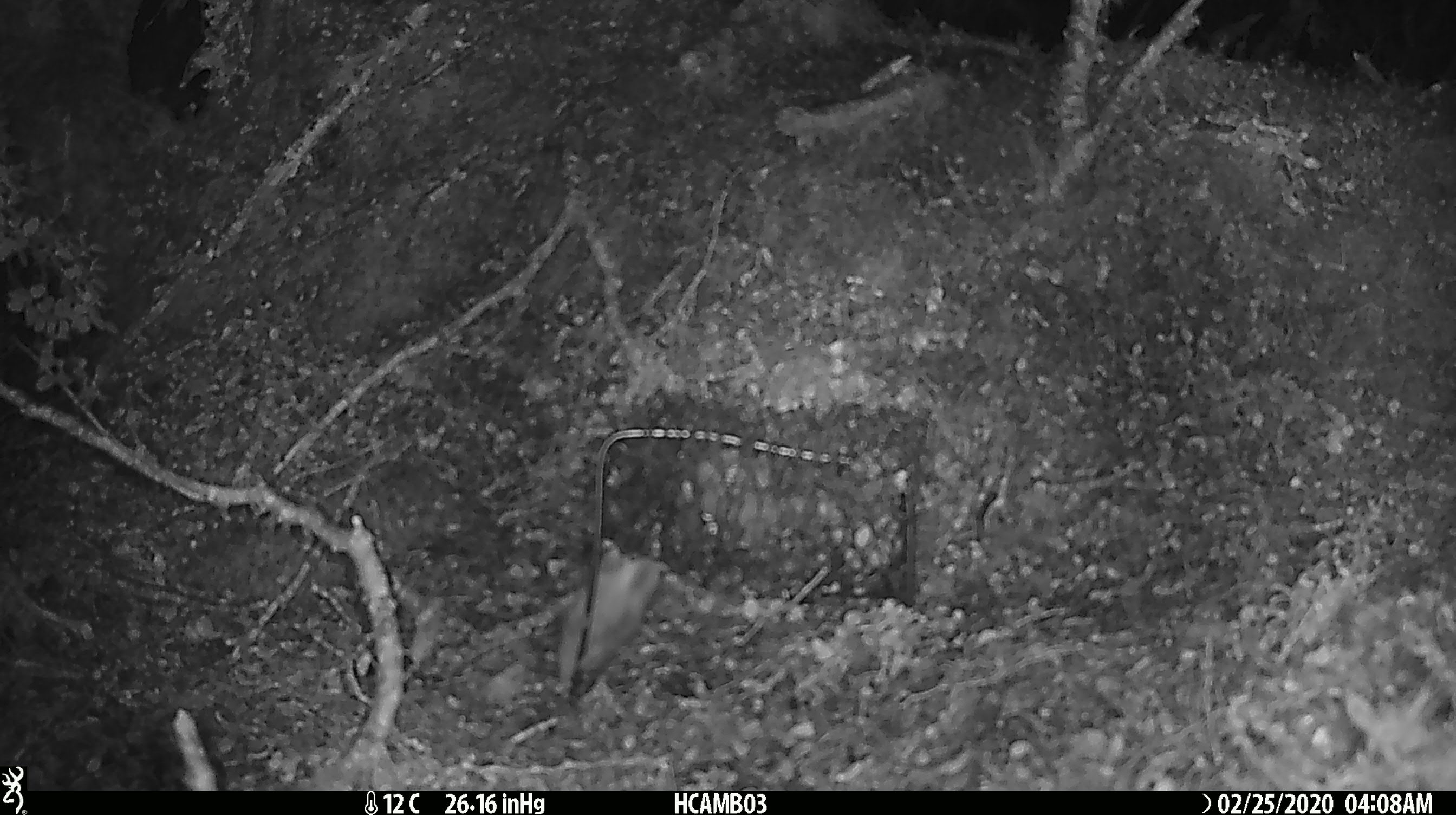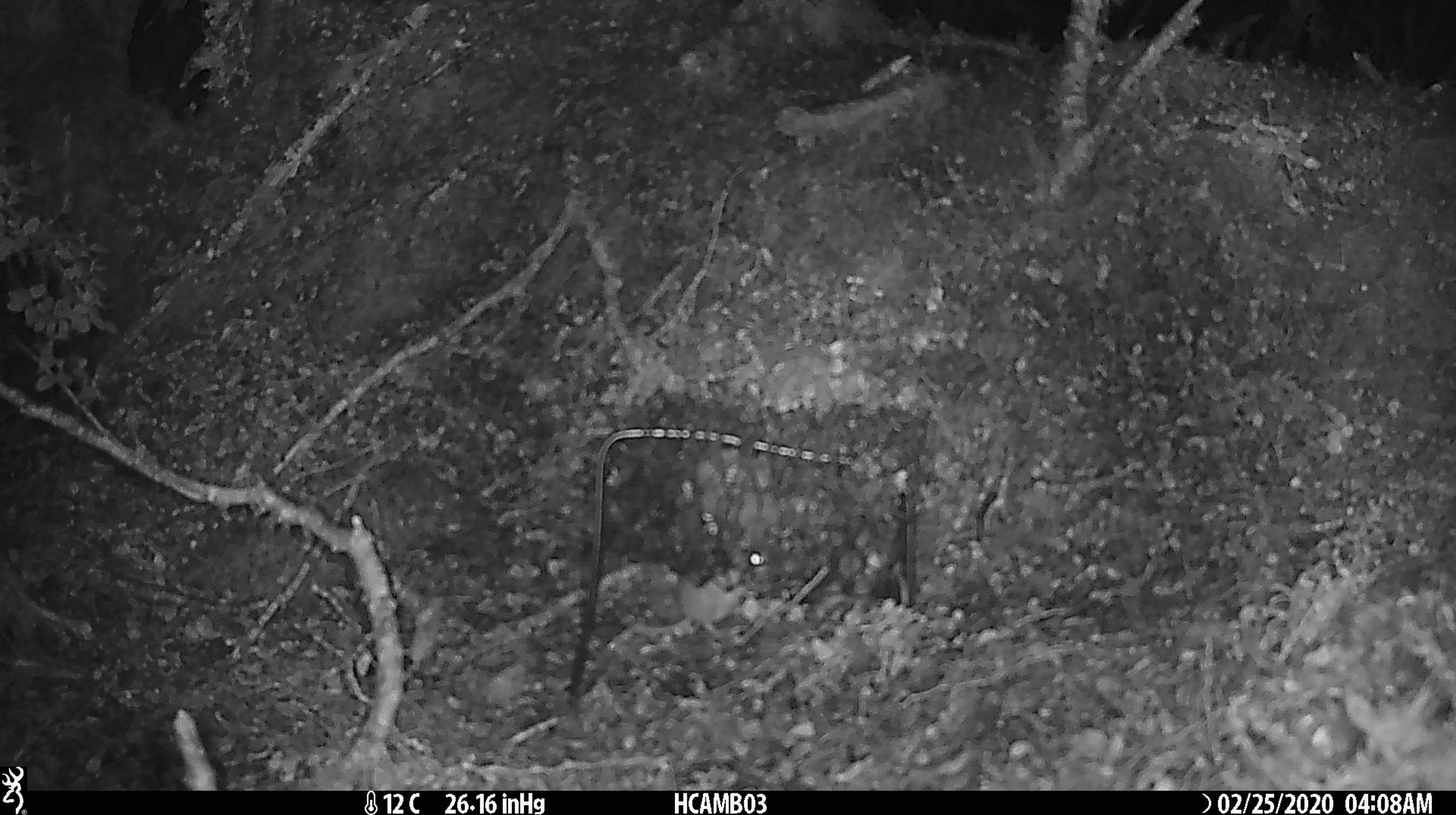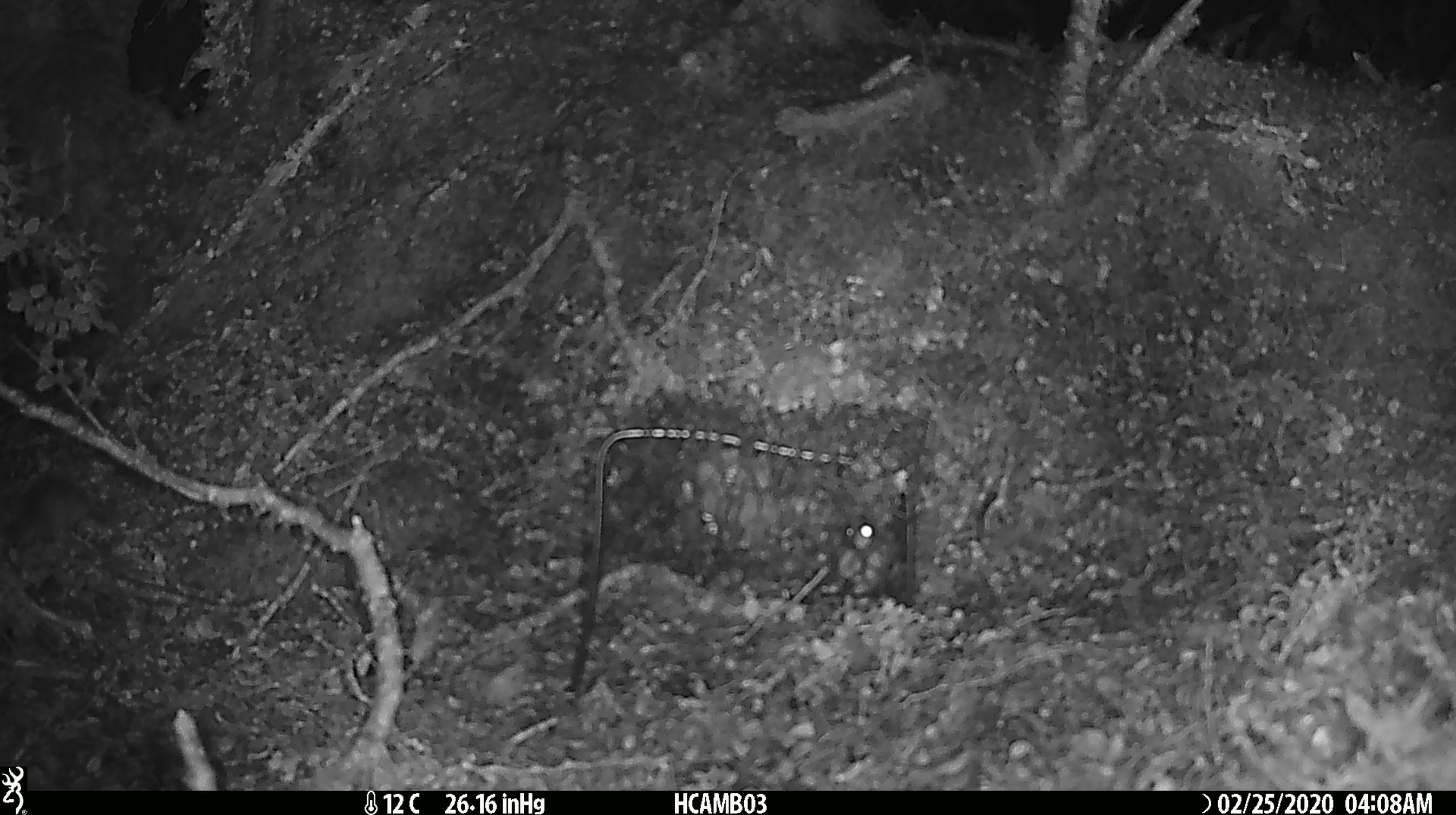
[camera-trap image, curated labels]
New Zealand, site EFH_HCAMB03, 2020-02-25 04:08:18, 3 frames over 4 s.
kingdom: Animalia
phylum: Chordata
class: Mammalia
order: Rodentia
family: Muridae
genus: Mus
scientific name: Mus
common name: mouse